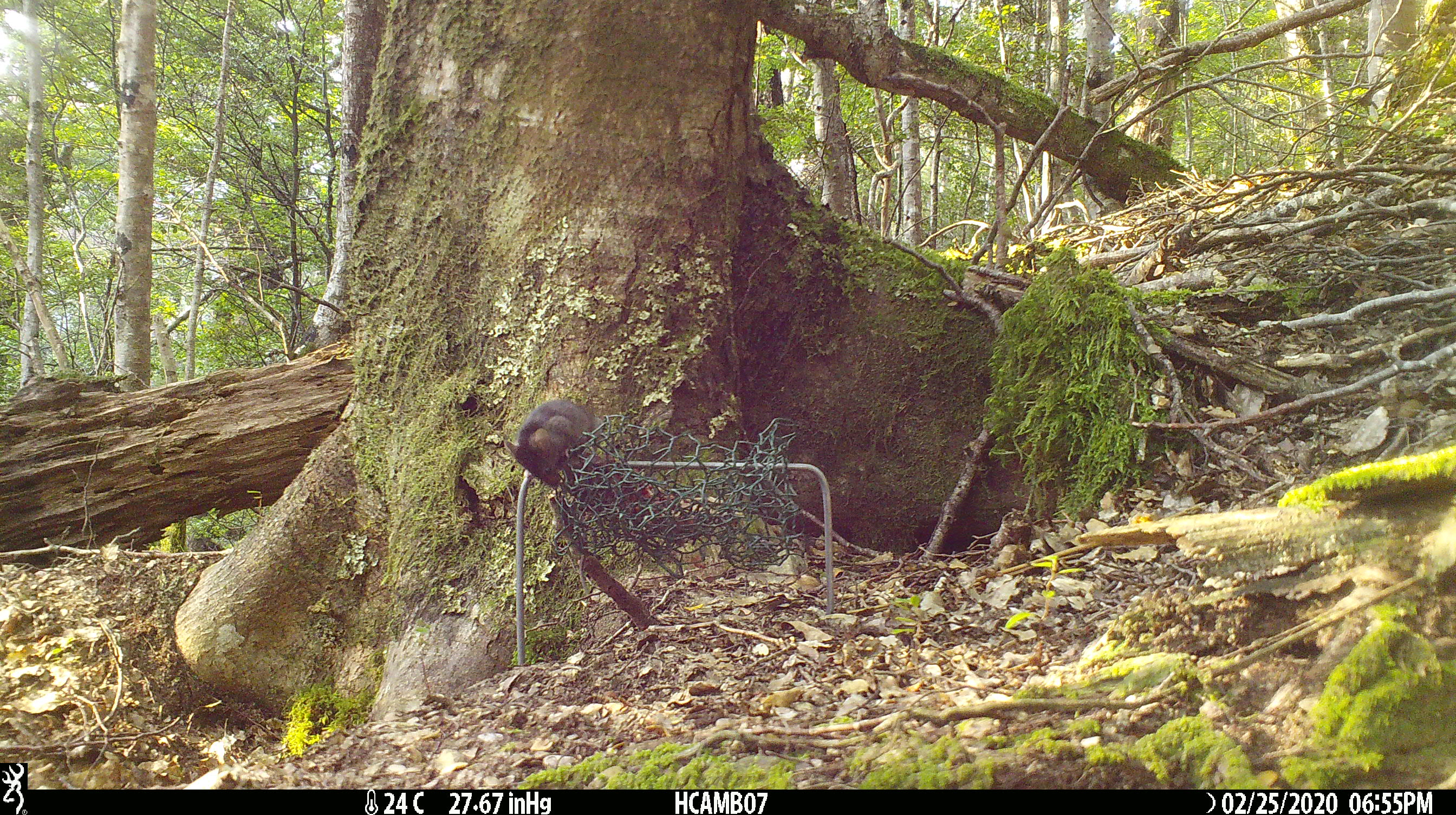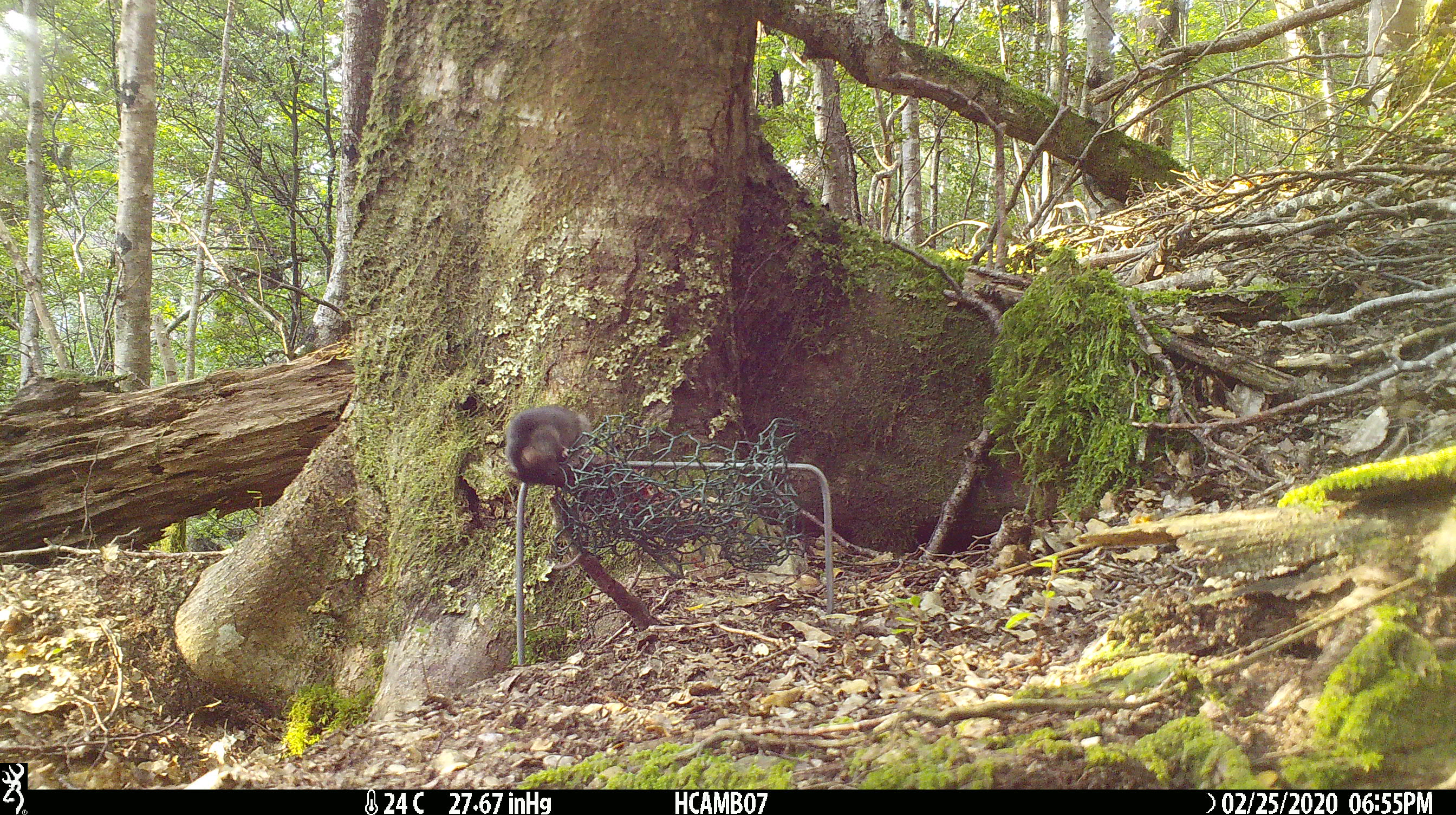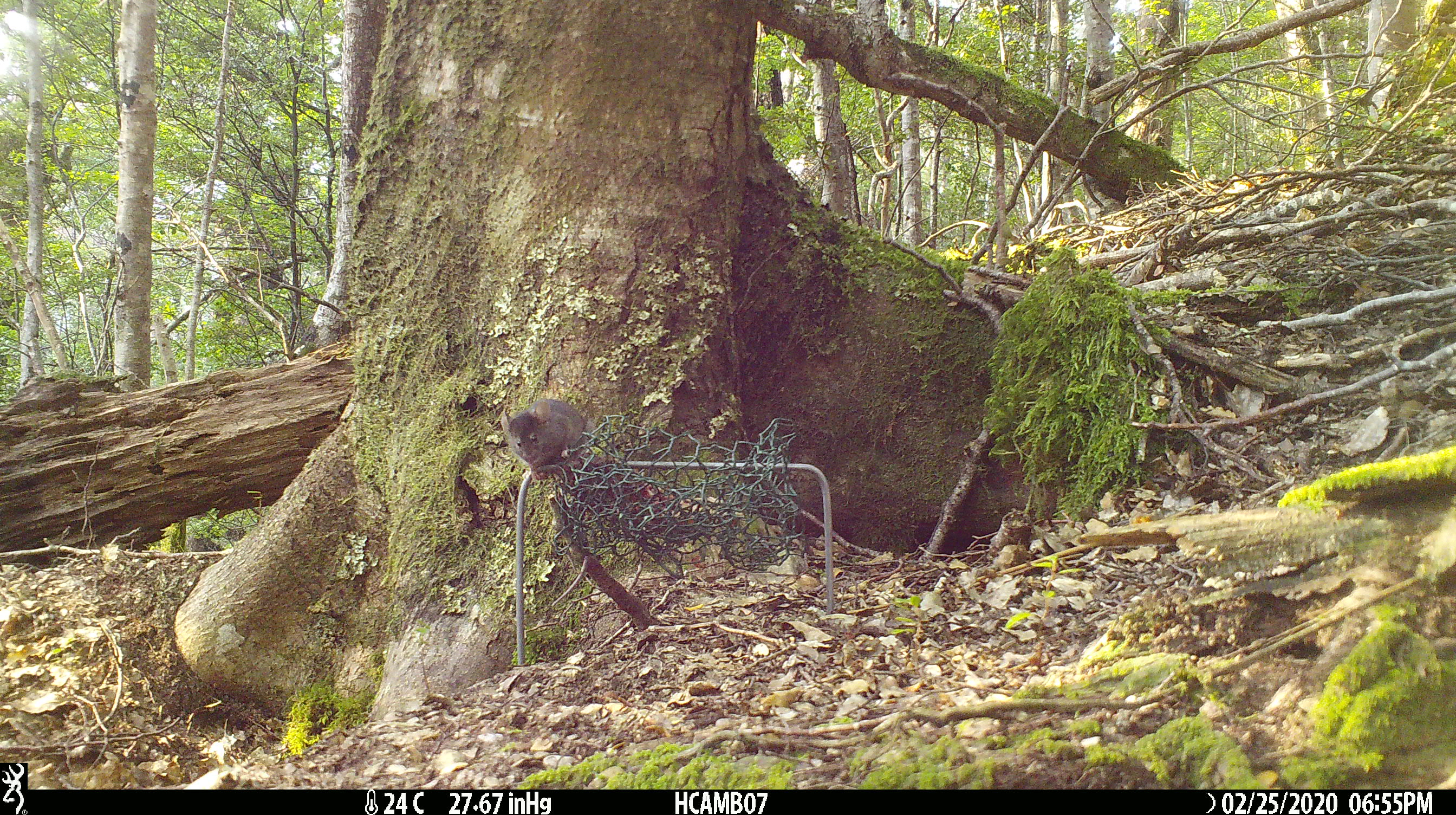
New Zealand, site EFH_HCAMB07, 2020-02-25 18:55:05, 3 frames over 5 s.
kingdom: Animalia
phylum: Chordata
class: Mammalia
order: Rodentia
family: Muridae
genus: Mus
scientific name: Mus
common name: mouse